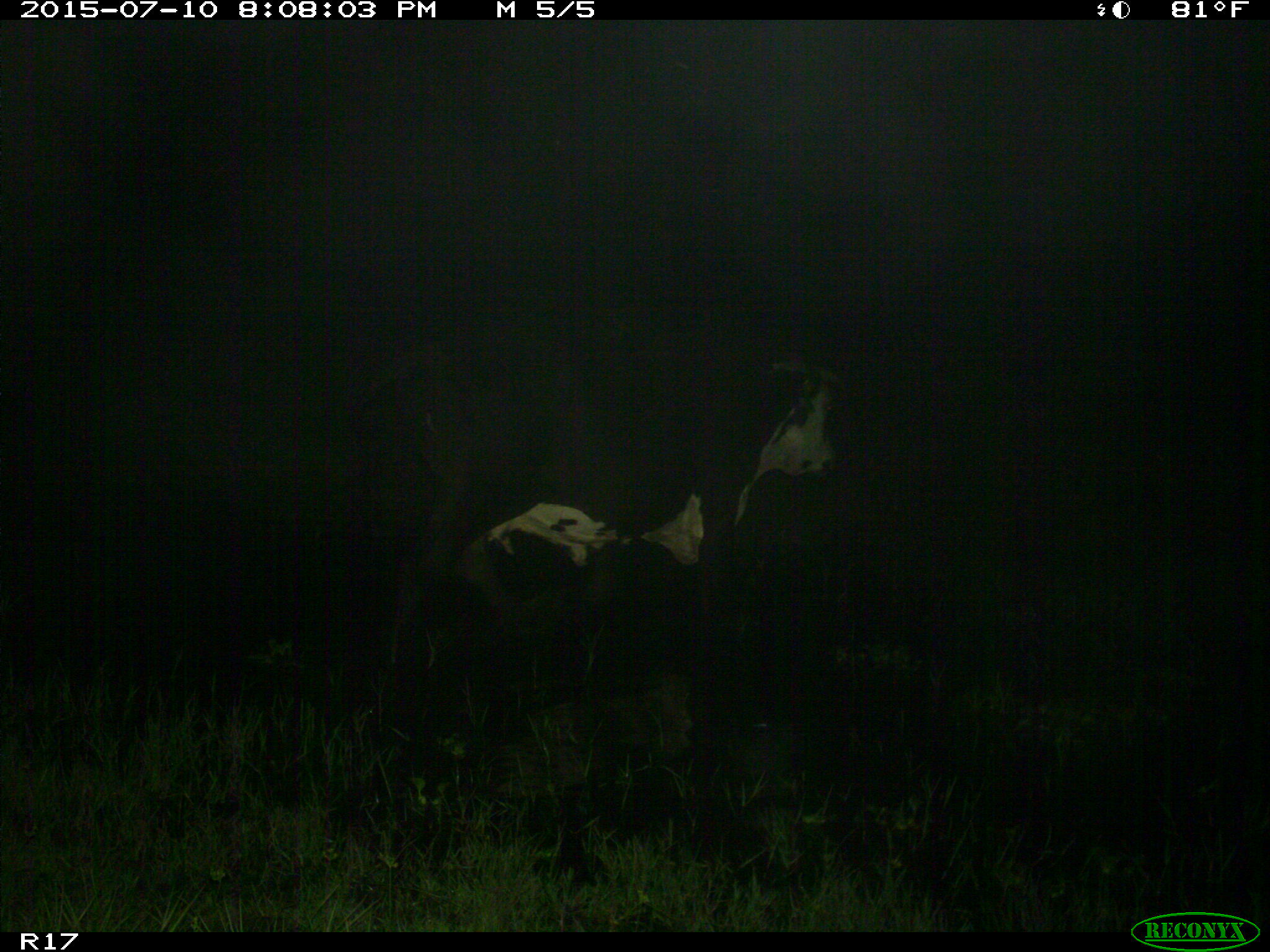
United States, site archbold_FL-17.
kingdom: Animalia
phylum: Chordata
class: Mammalia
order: Artiodactyla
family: Bovidae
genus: Bos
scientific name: Bos taurus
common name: domestic cow